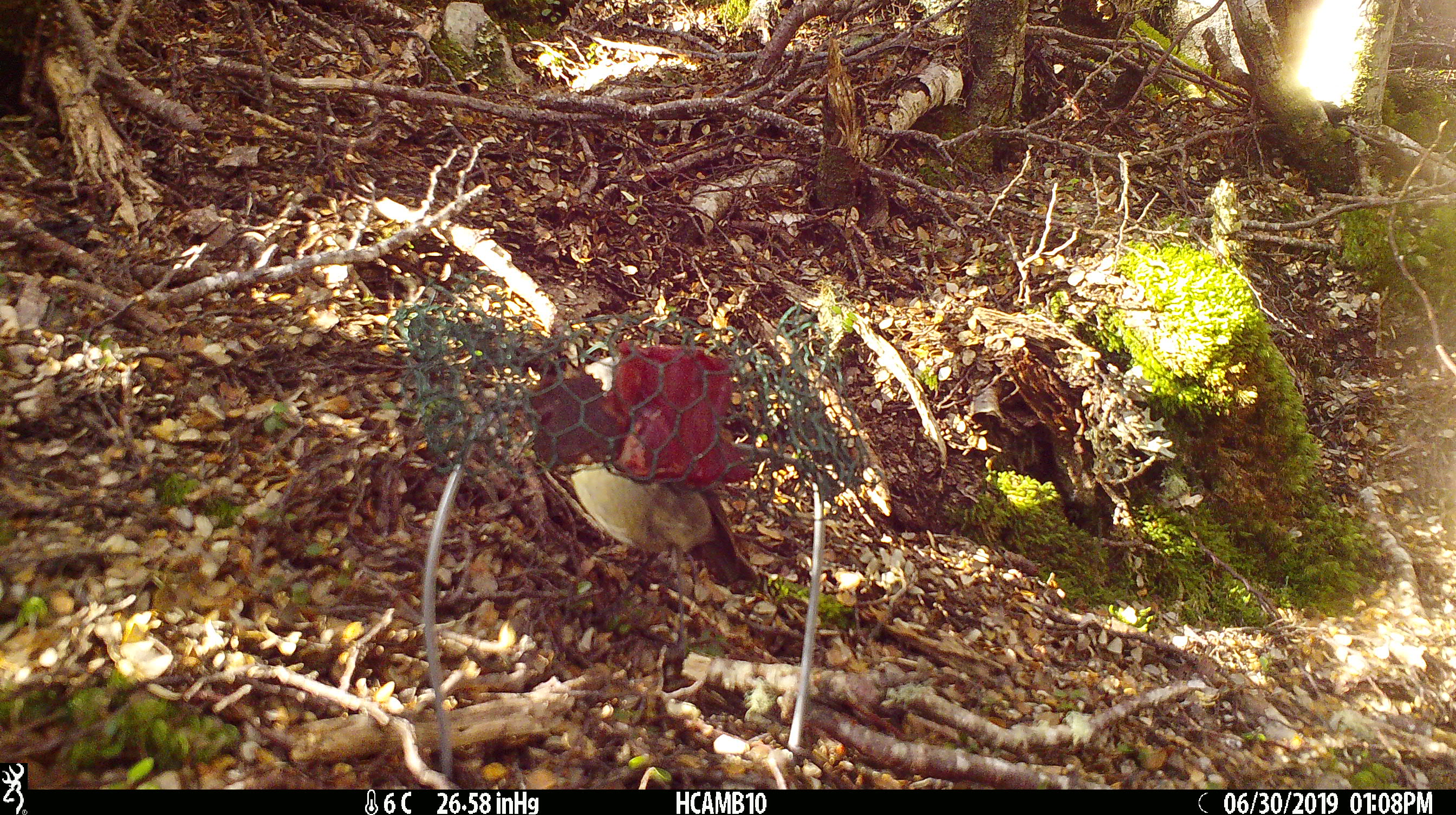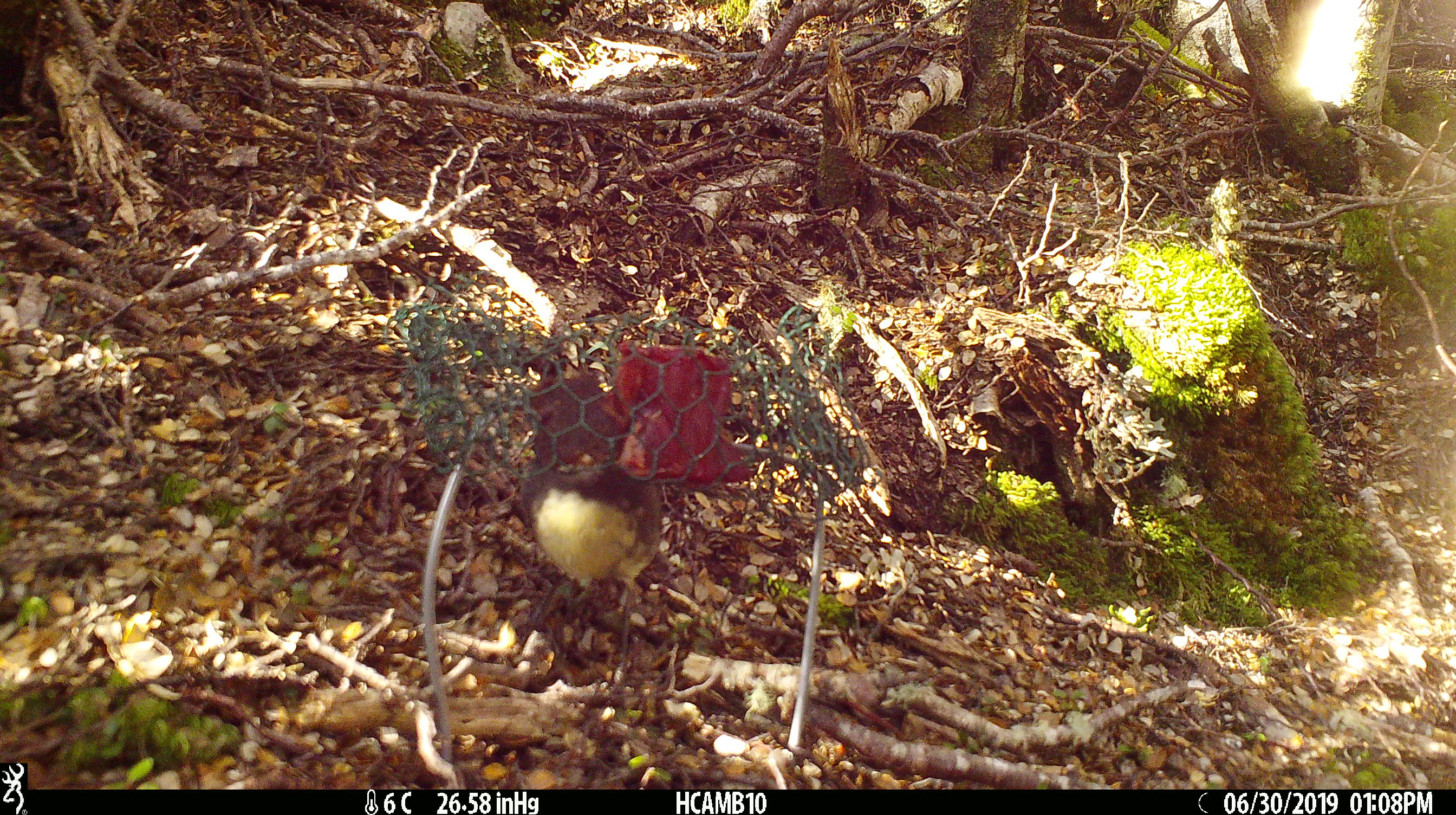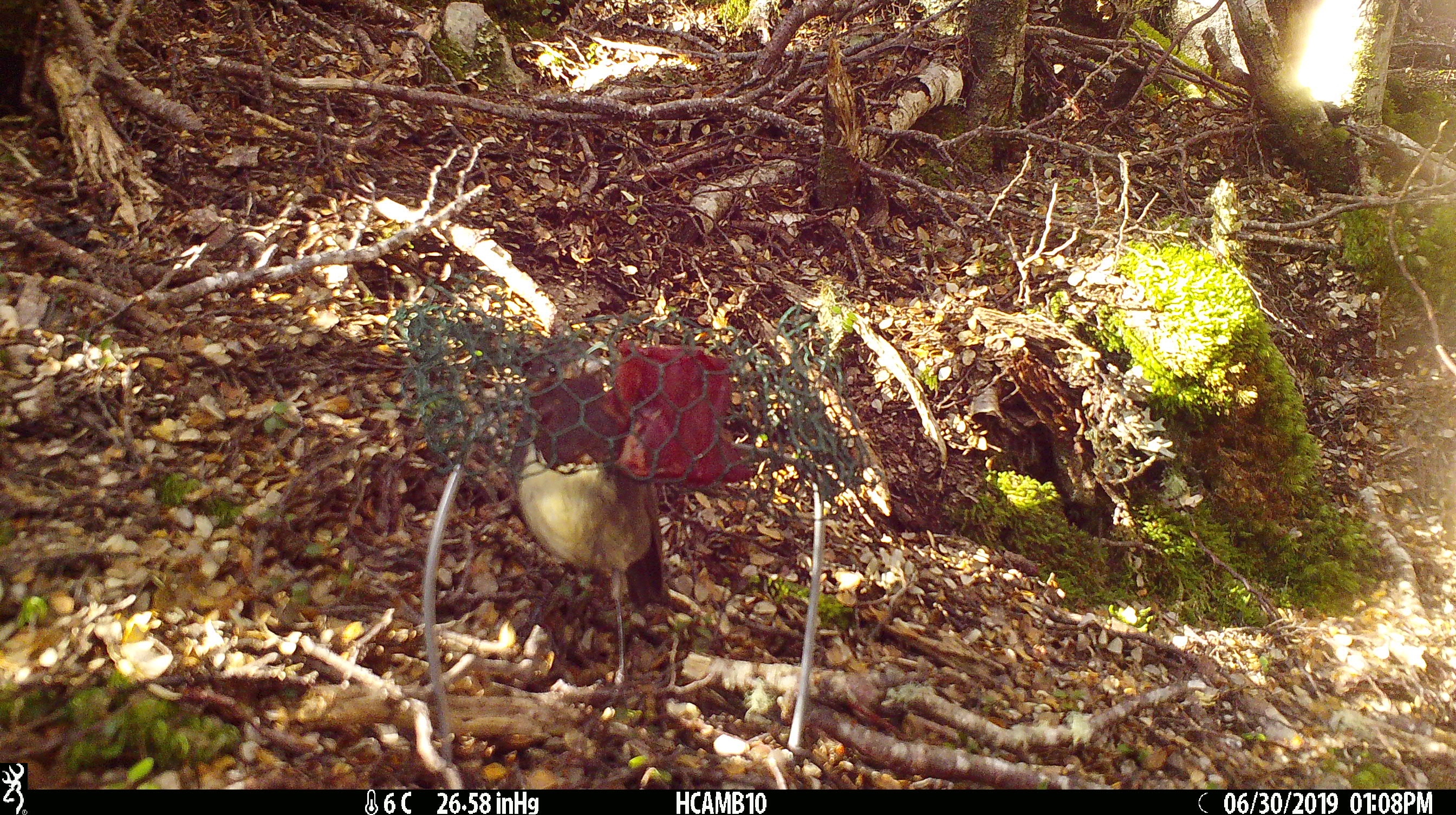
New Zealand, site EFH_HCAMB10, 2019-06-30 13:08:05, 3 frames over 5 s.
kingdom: Animalia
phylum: Chordata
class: Aves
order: Passeriformes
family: Petroicidae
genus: Petroica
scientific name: Petroica australis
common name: new zealand robin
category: robin